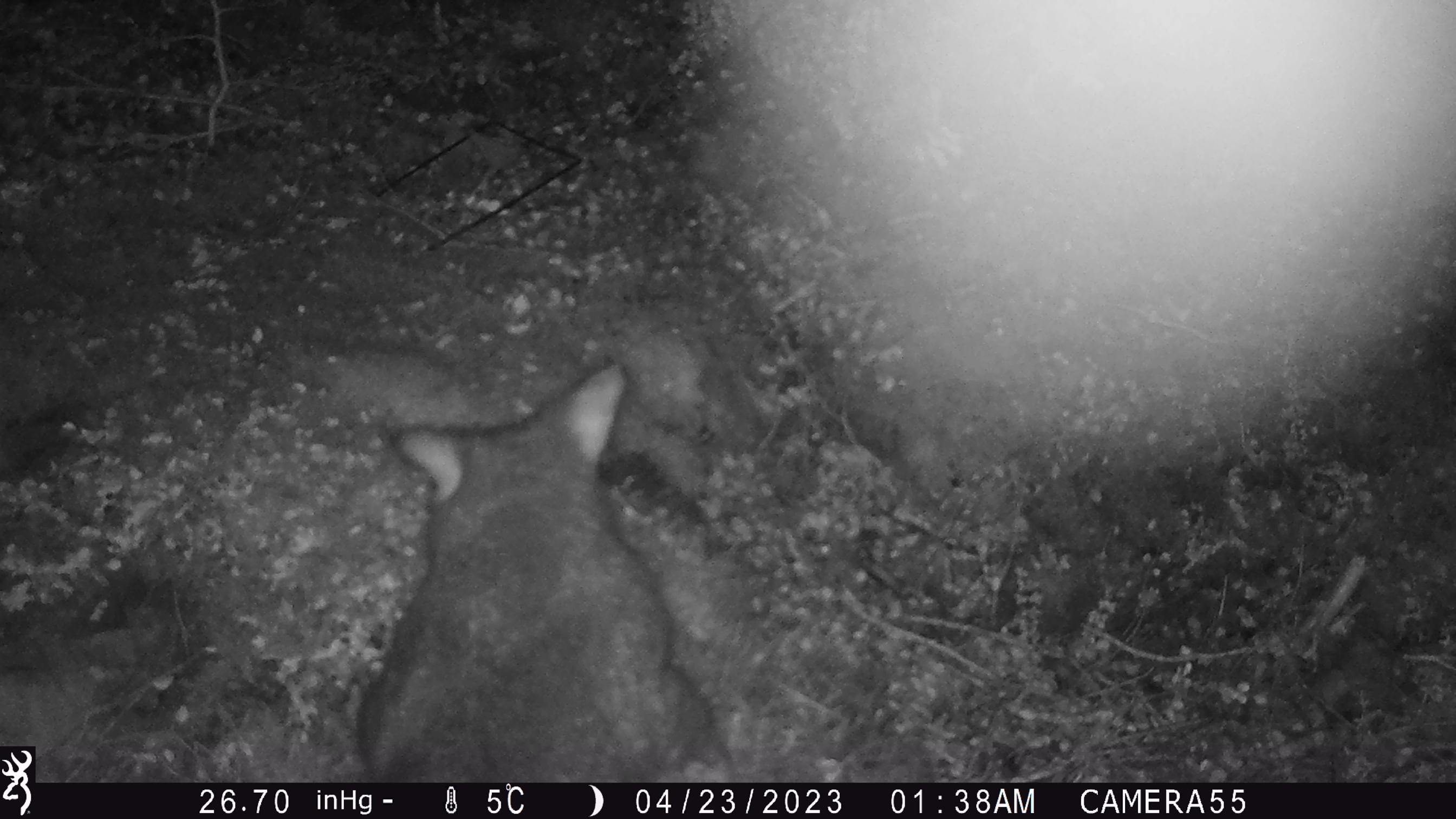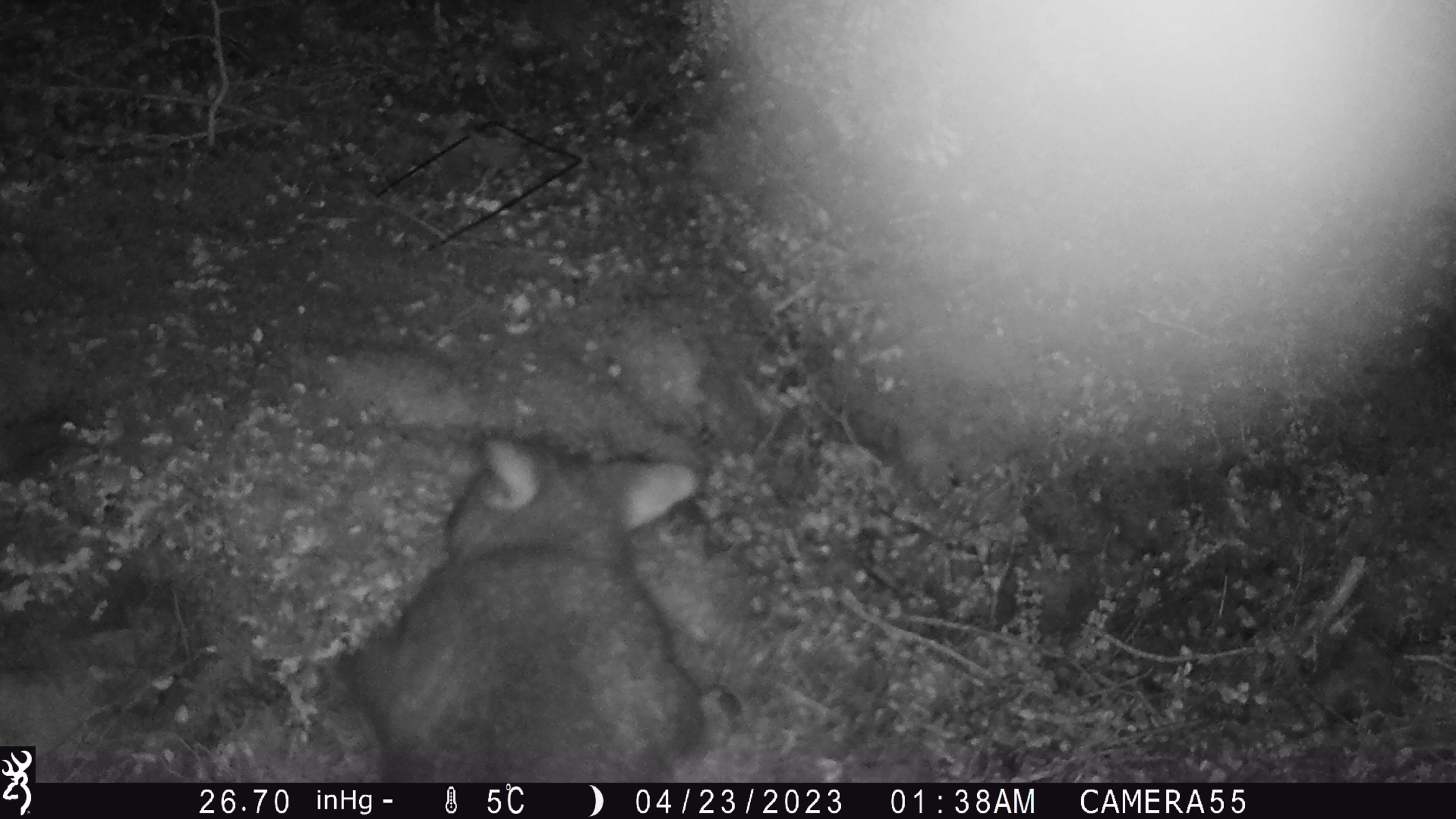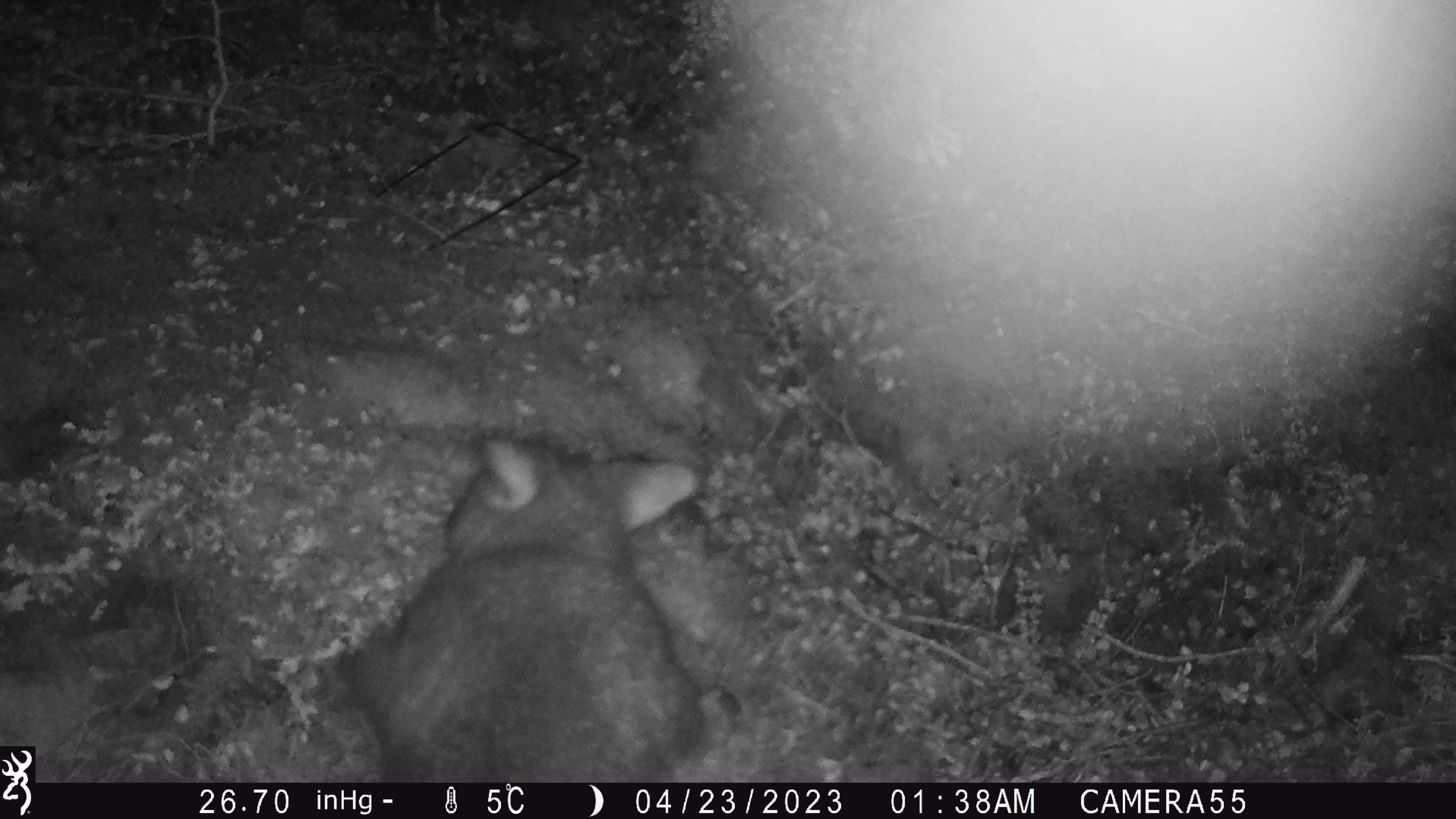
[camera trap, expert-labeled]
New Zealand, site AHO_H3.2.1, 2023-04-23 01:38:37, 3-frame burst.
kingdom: Animalia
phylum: Chordata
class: Mammalia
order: Carnivora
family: Mustelidae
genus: Mustela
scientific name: Mustela erminea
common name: stoat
Stoat (Mustela erminea).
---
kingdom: Animalia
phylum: Chordata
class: Mammalia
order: Diprotodontia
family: Phalangeridae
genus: Trichosurus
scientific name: Trichosurus vulpecula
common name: common brushtail possum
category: possum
Possum (common brushtail possum) (Trichosurus vulpecula).